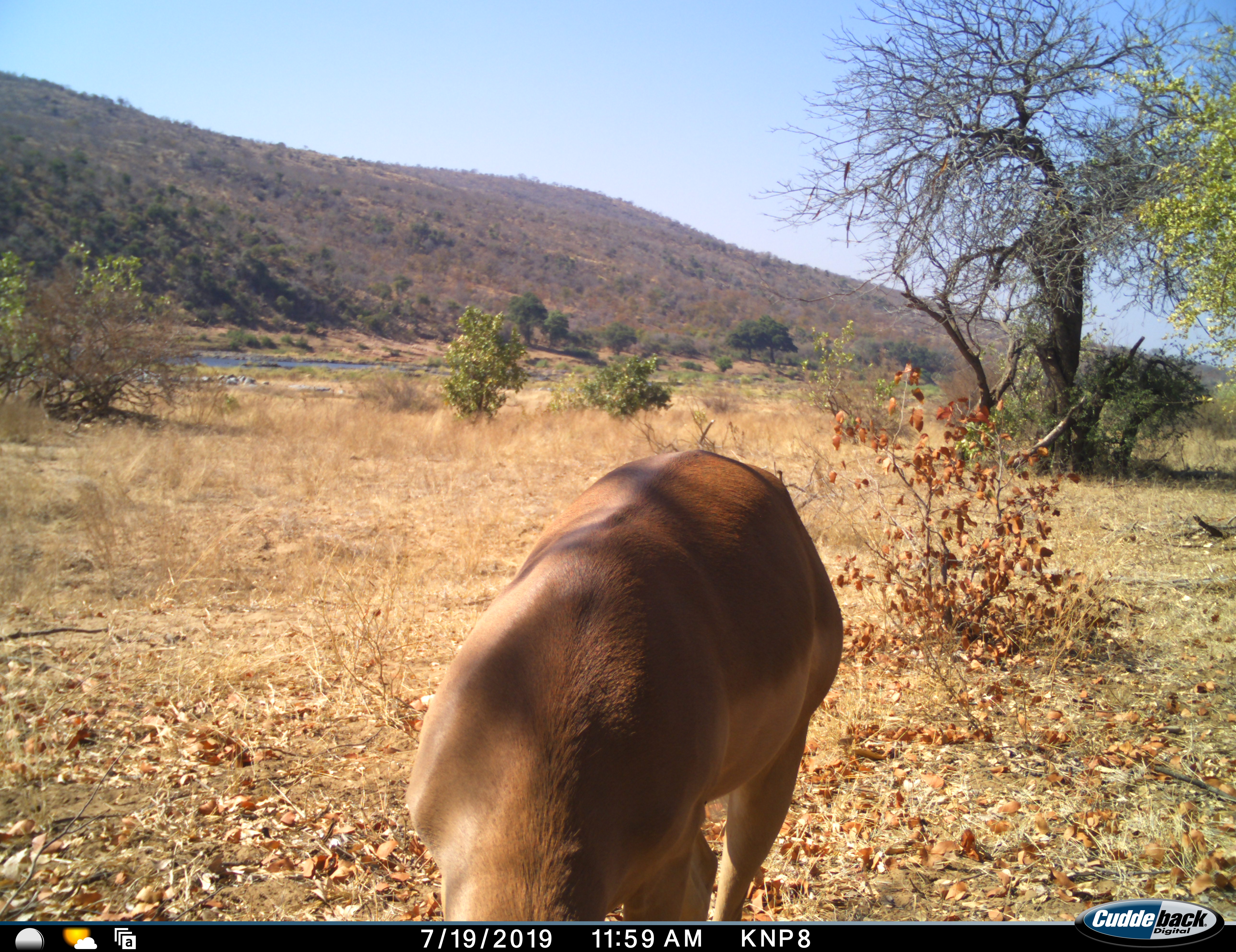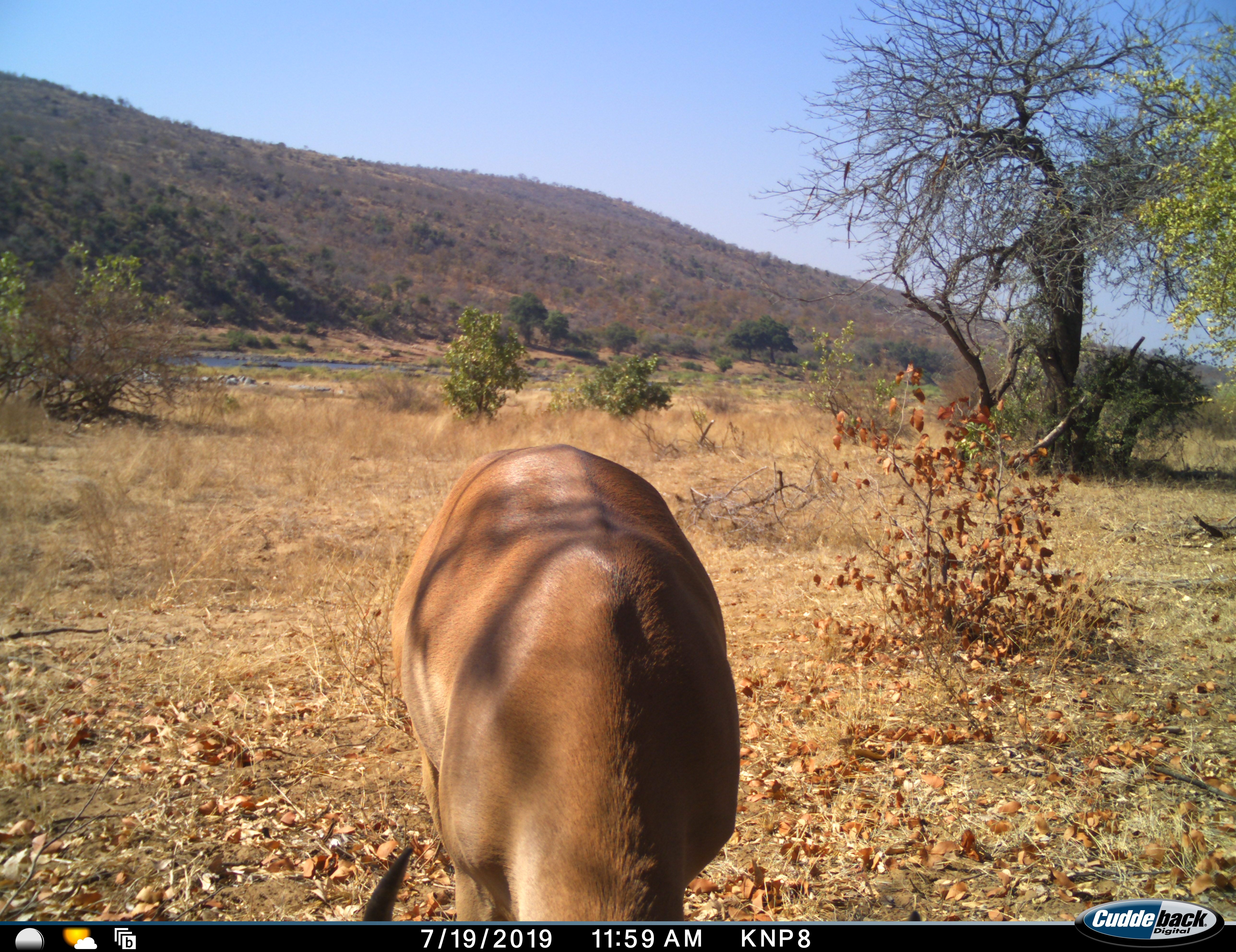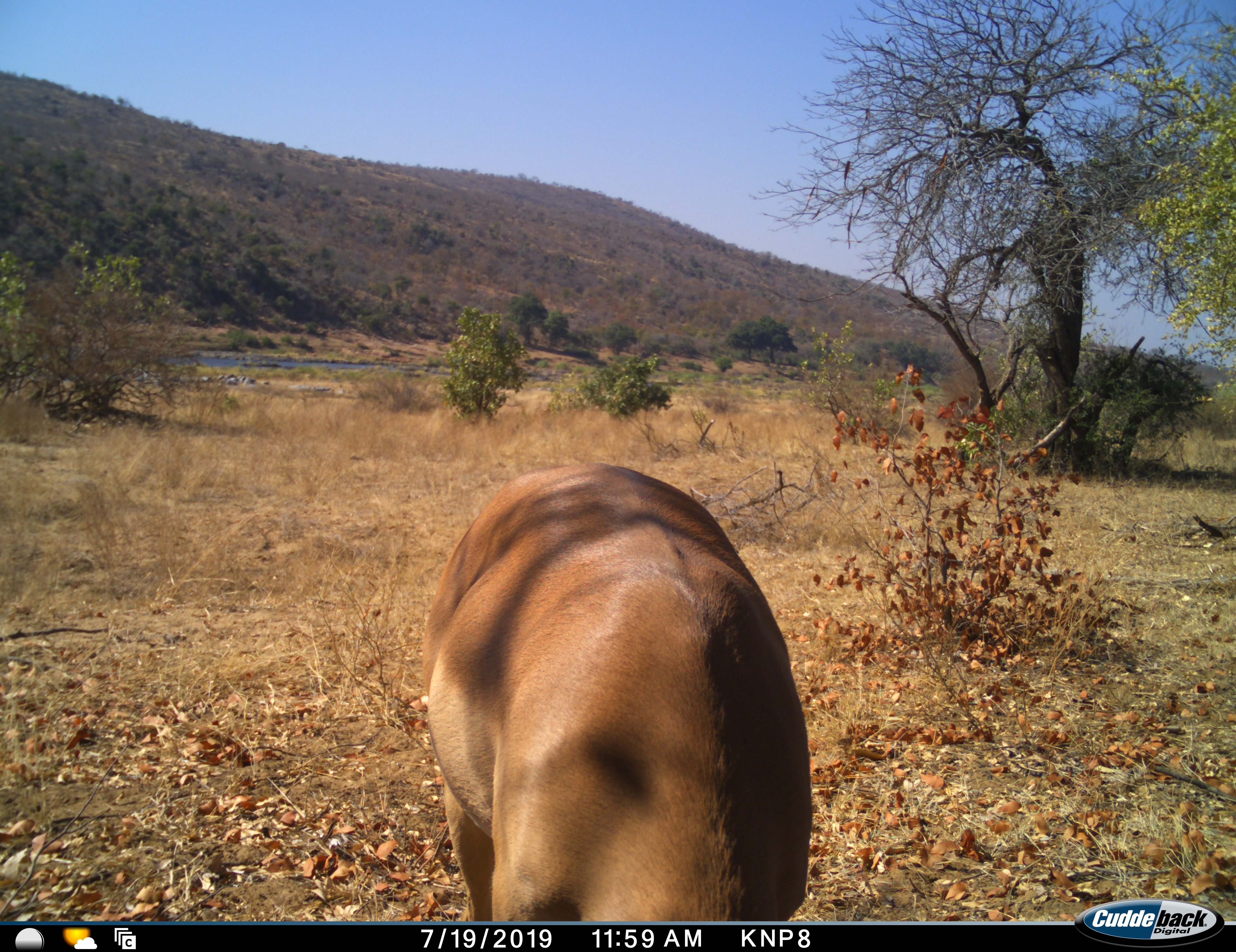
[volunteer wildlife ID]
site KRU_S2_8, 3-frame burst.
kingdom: Animalia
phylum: Chordata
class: Mammalia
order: Artiodactyla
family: Bovidae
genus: Aepyceros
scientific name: Aepyceros melampus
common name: impala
Impala (Aepyceros melampus), count 1. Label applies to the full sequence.